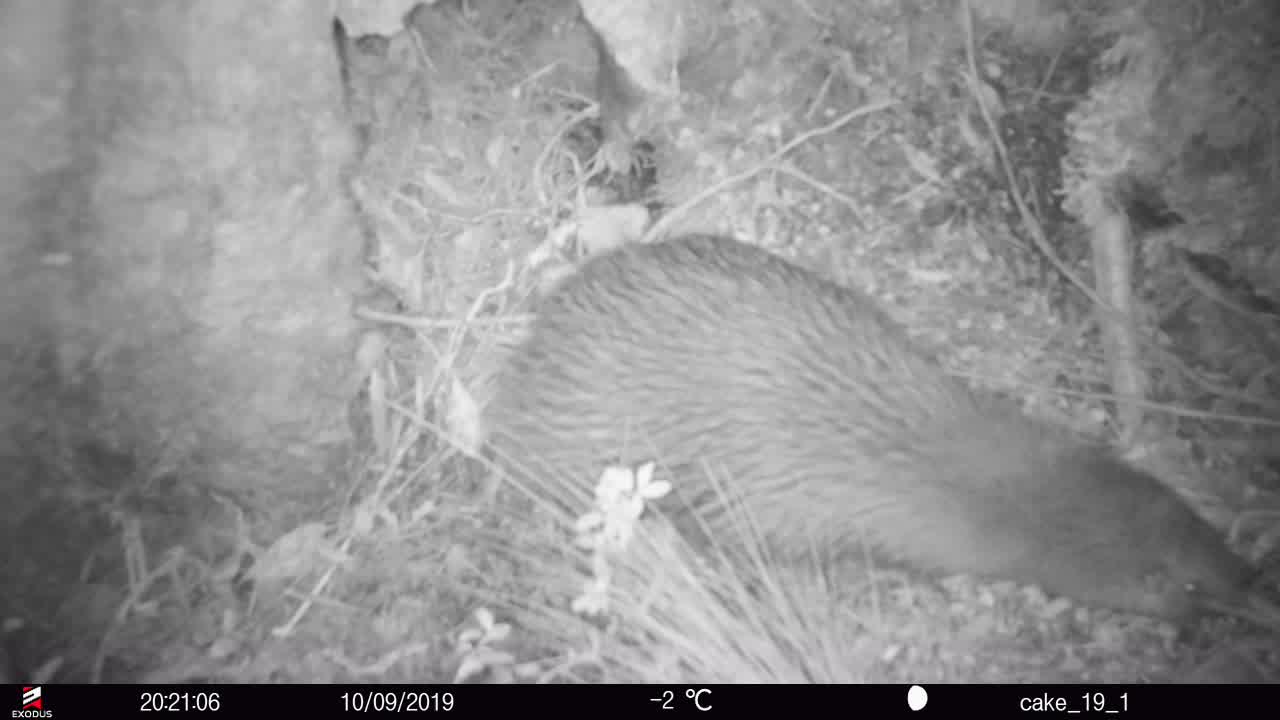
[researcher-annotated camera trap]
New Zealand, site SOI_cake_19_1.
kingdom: Animalia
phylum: Chordata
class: Aves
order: Apterygiformes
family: Apterygidae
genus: Apteryx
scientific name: Apteryx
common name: kiwi